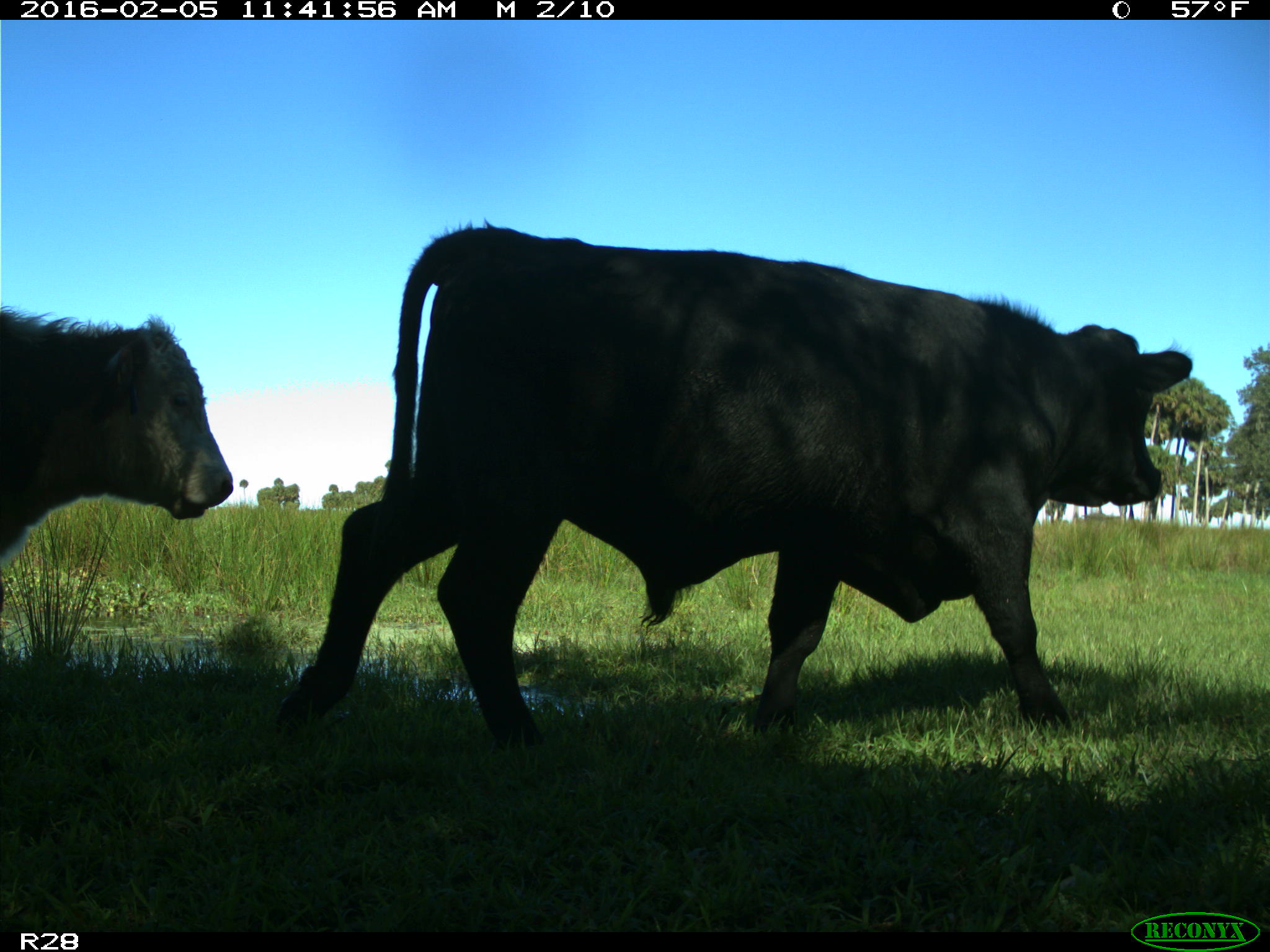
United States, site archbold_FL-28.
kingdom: Animalia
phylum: Chordata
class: Mammalia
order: Artiodactyla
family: Bovidae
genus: Bos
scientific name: Bos taurus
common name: domestic cow